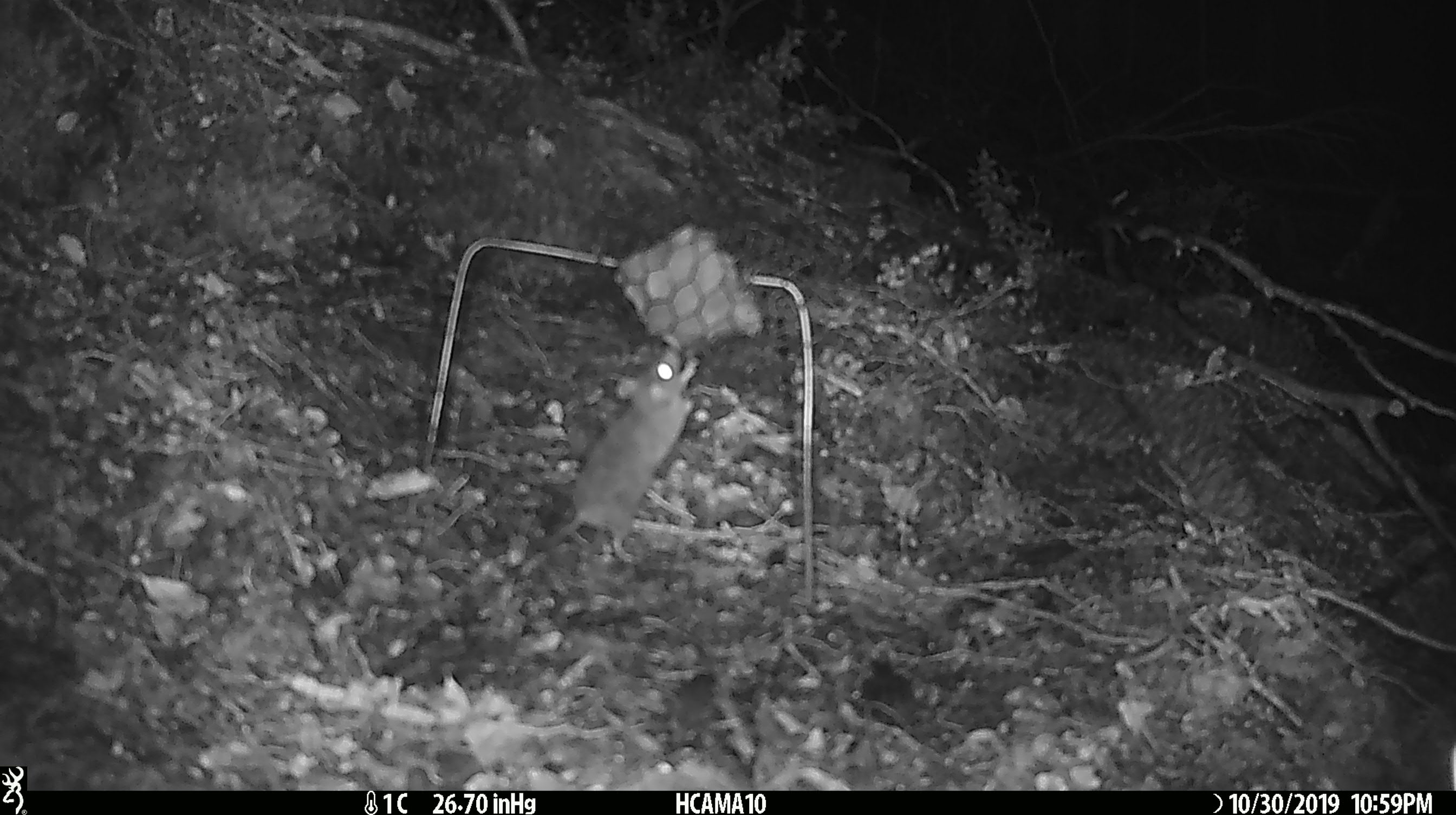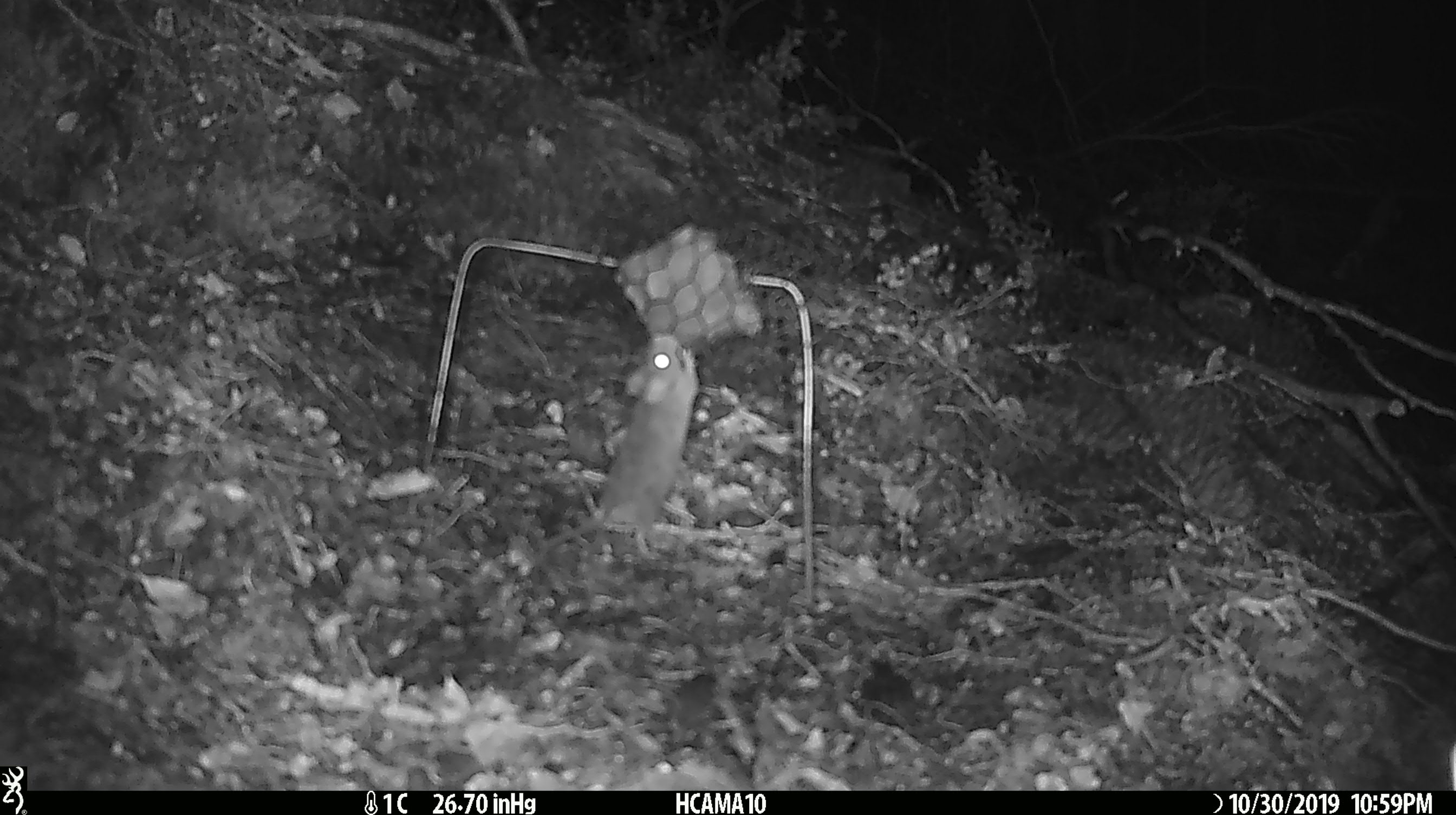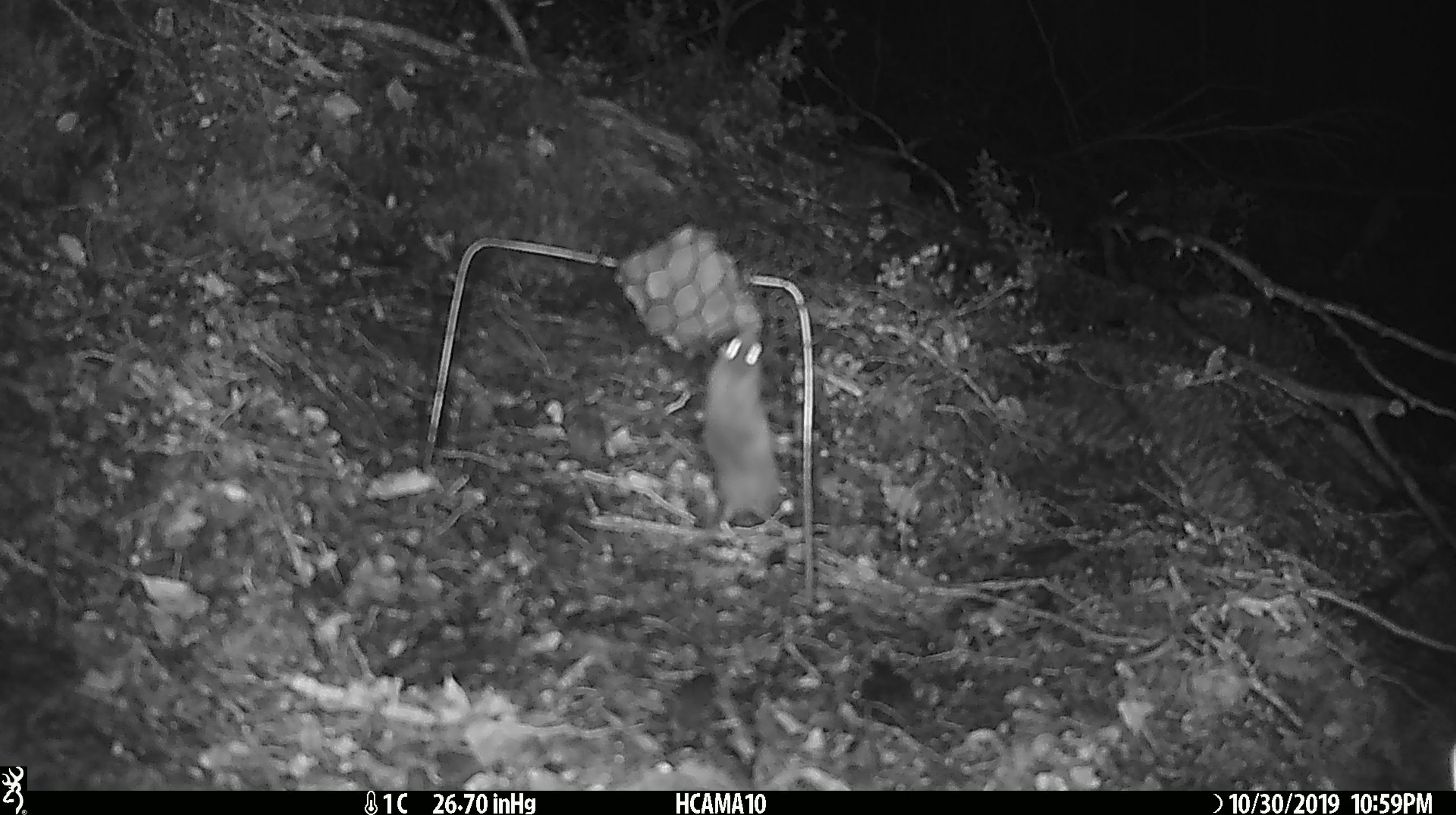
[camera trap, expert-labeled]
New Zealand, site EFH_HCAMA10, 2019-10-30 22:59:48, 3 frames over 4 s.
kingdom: Animalia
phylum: Chordata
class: Mammalia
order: Rodentia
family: Muridae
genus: Mus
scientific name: Mus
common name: mouse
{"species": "mouse (Mus)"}